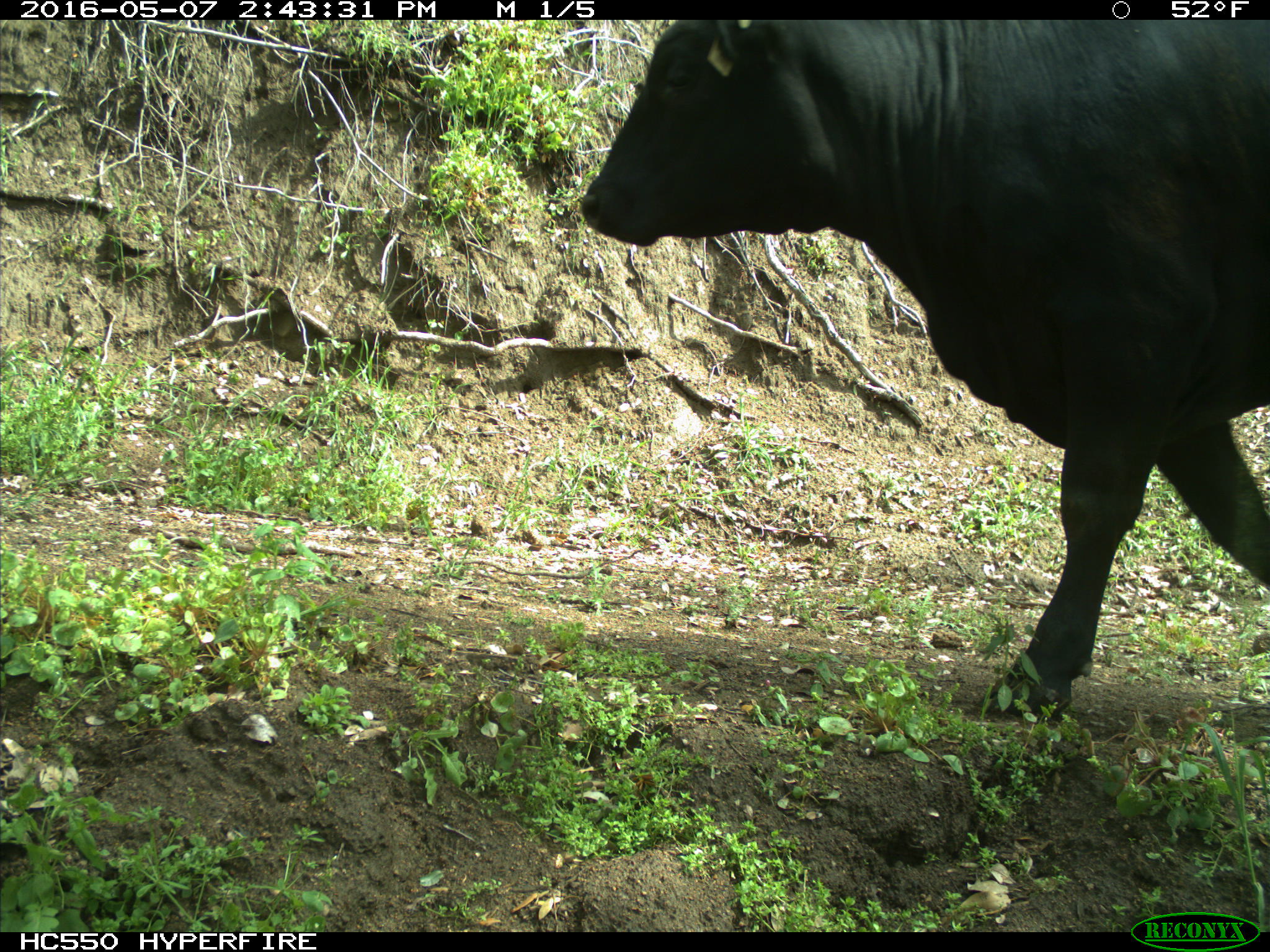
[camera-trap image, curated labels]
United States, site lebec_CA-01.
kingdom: Animalia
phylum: Chordata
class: Mammalia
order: Artiodactyla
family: Bovidae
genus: Bos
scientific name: Bos taurus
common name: domestic cow